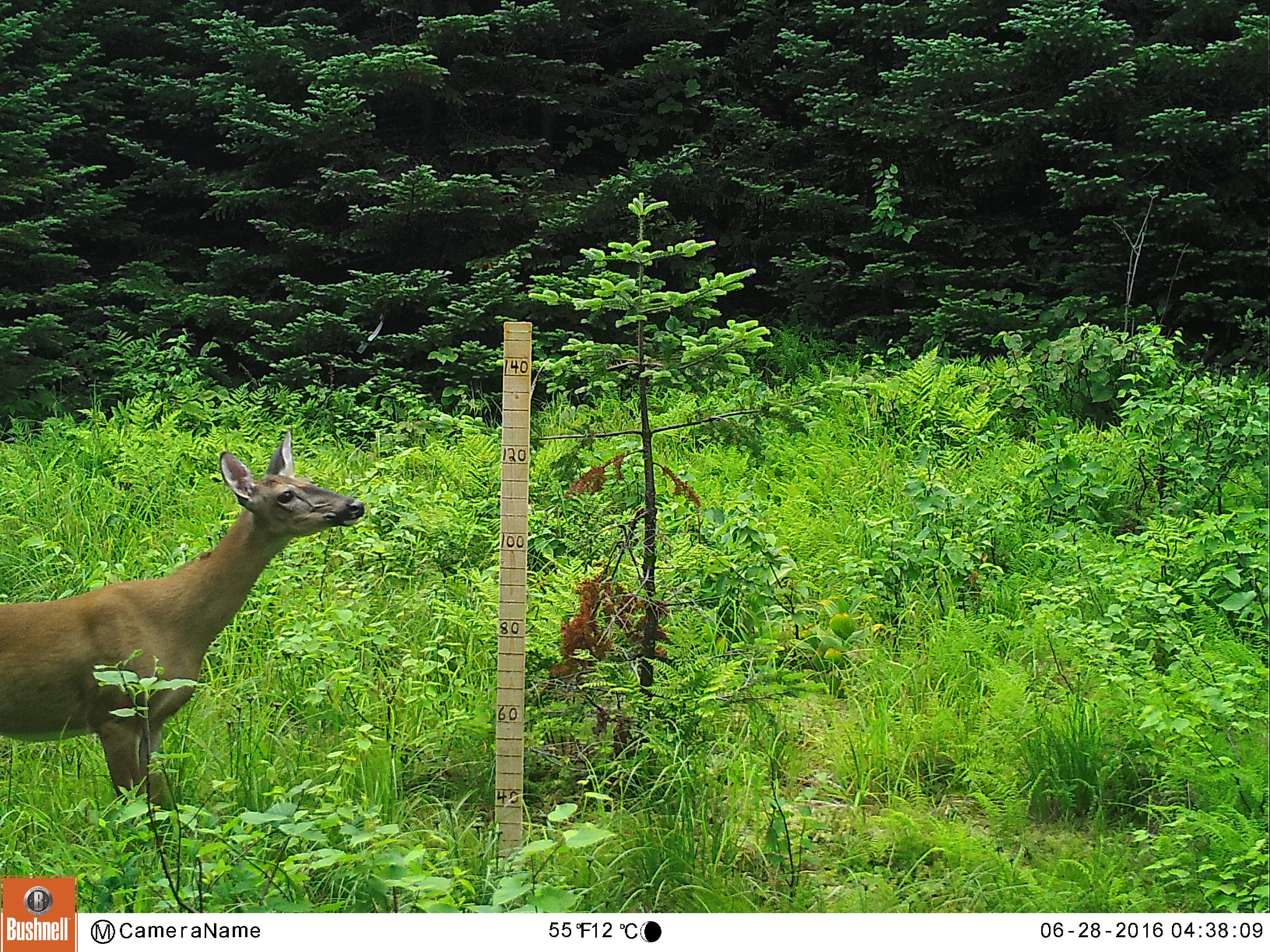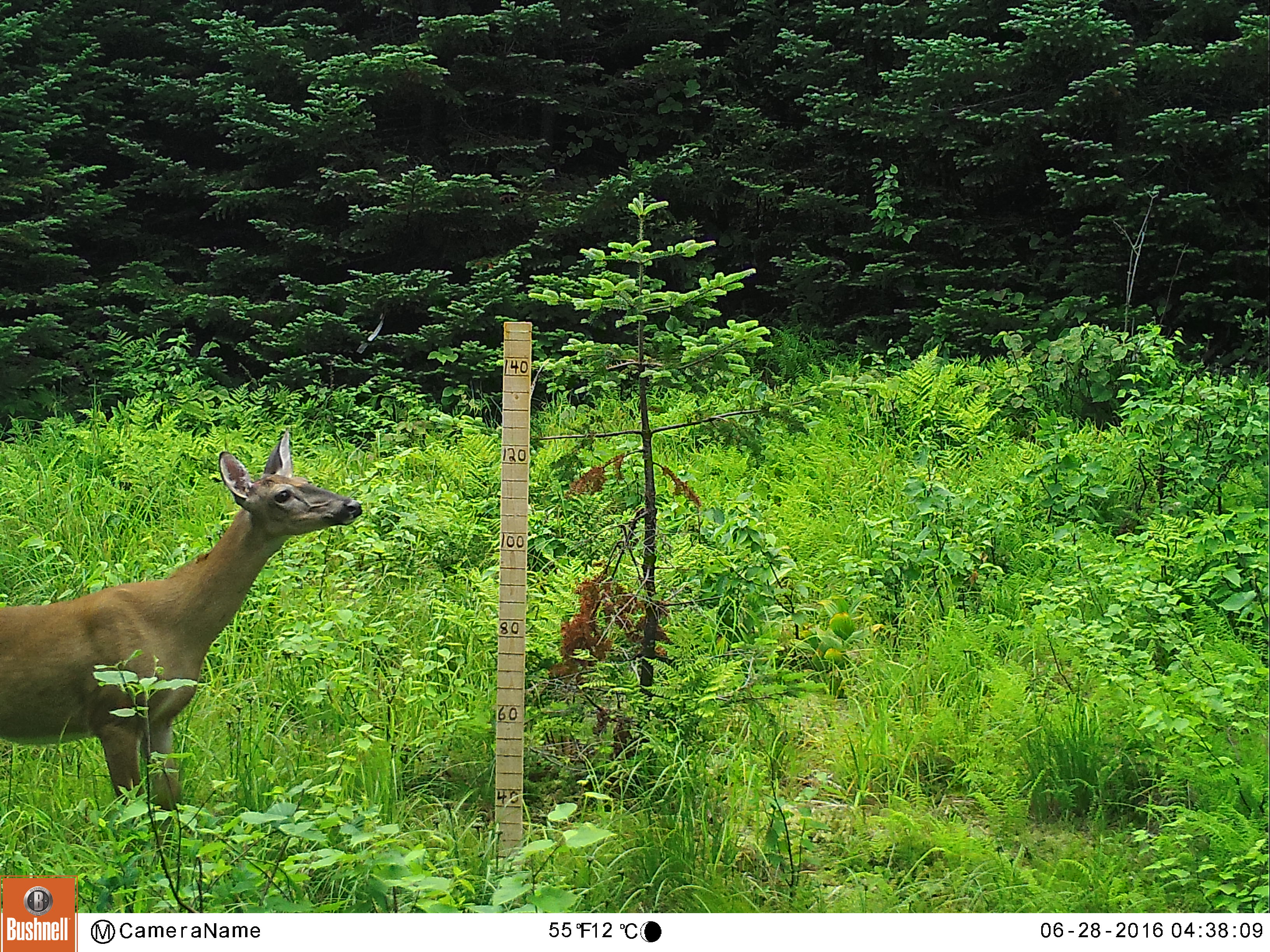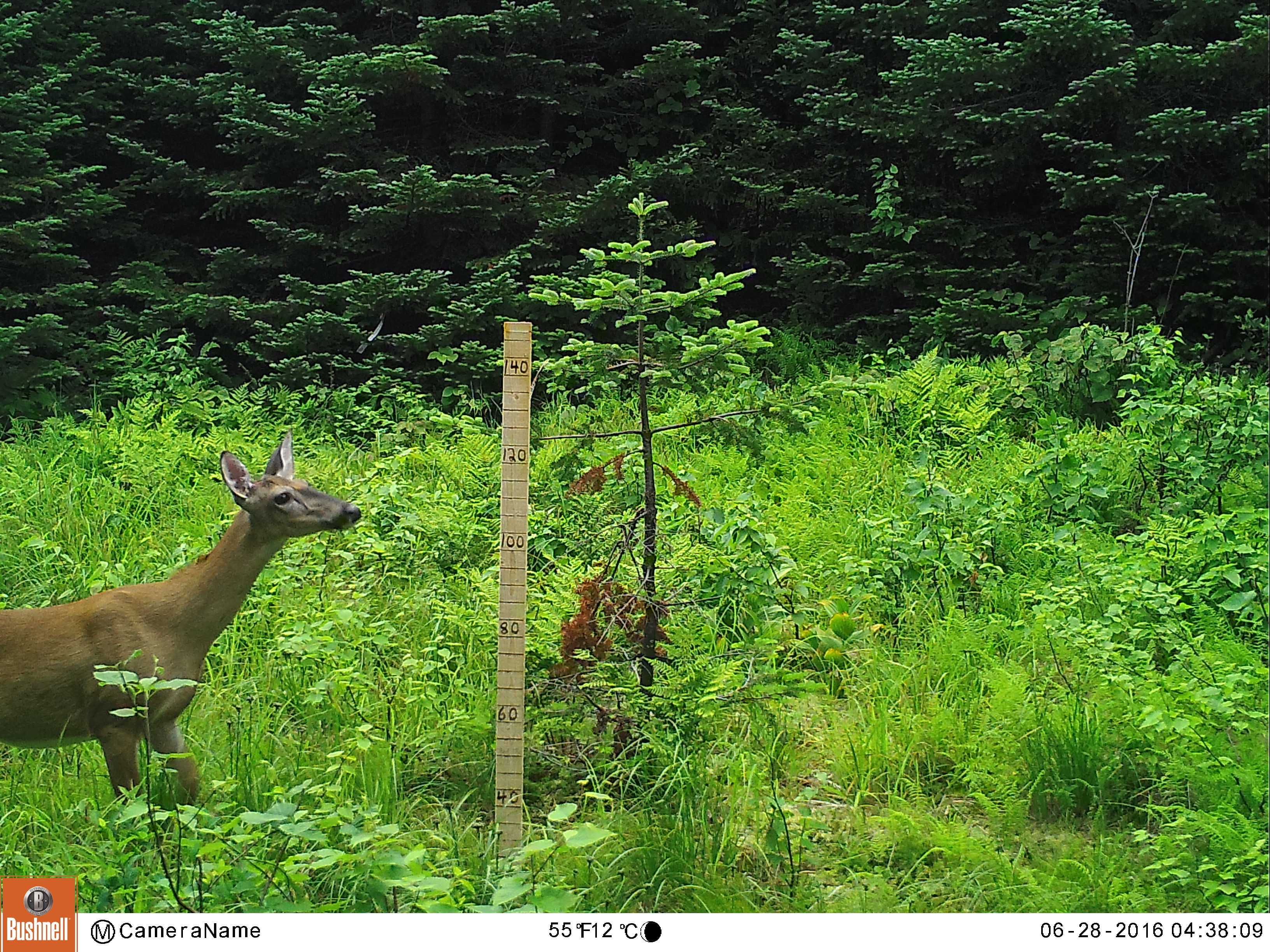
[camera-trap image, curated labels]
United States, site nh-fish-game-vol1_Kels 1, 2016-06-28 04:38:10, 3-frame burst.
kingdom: Animalia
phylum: Chordata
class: Mammalia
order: Artiodactyla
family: Cervidae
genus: Odocoileus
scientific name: Odocoileus virginianus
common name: white-tailed deer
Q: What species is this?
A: White-tailed deer (Odocoileus virginianus).